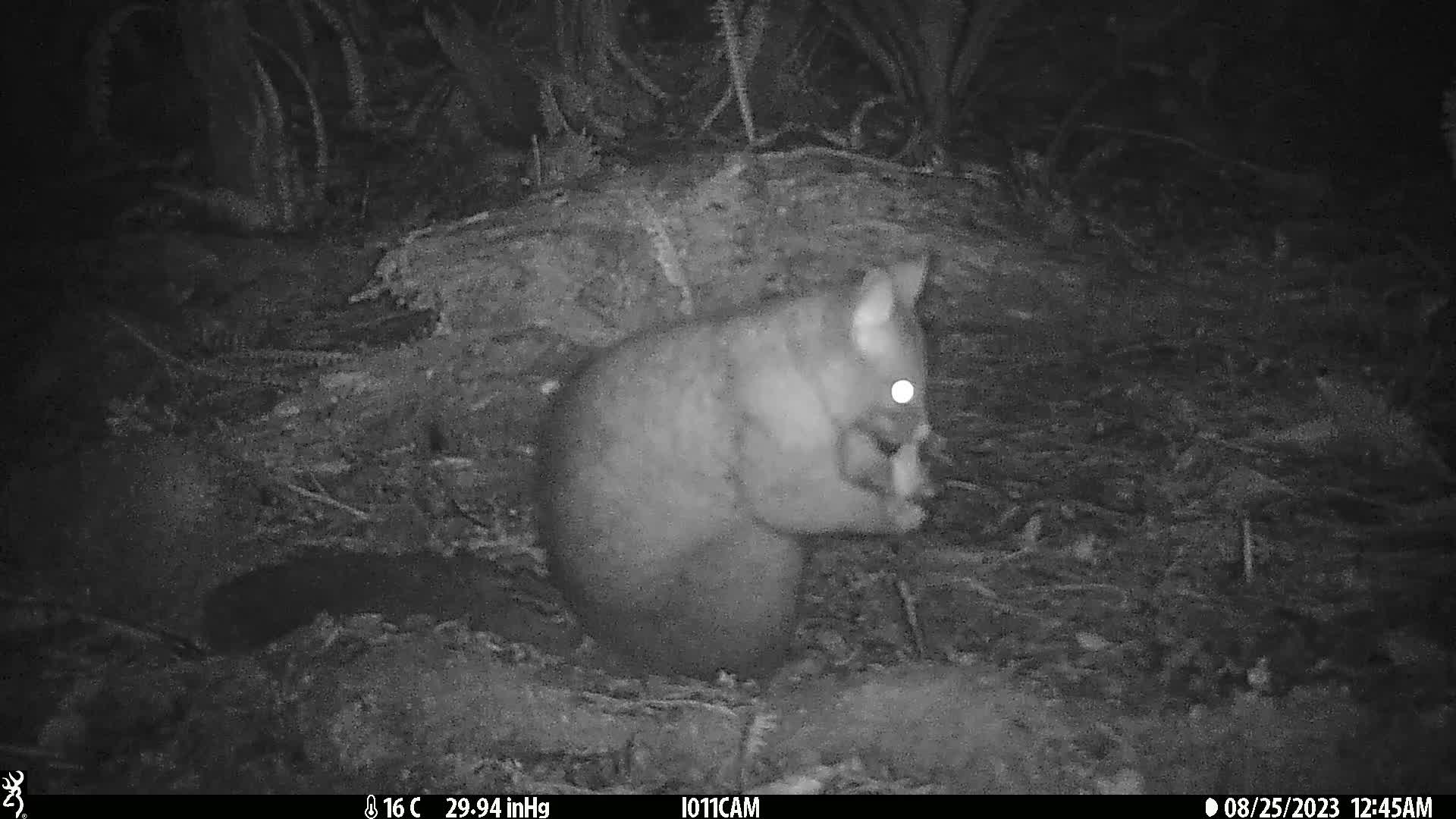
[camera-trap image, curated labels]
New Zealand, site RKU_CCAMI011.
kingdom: Animalia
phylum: Chordata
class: Mammalia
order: Diprotodontia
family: Phalangeridae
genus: Trichosurus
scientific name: Trichosurus vulpecula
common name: common brushtail possum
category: possum